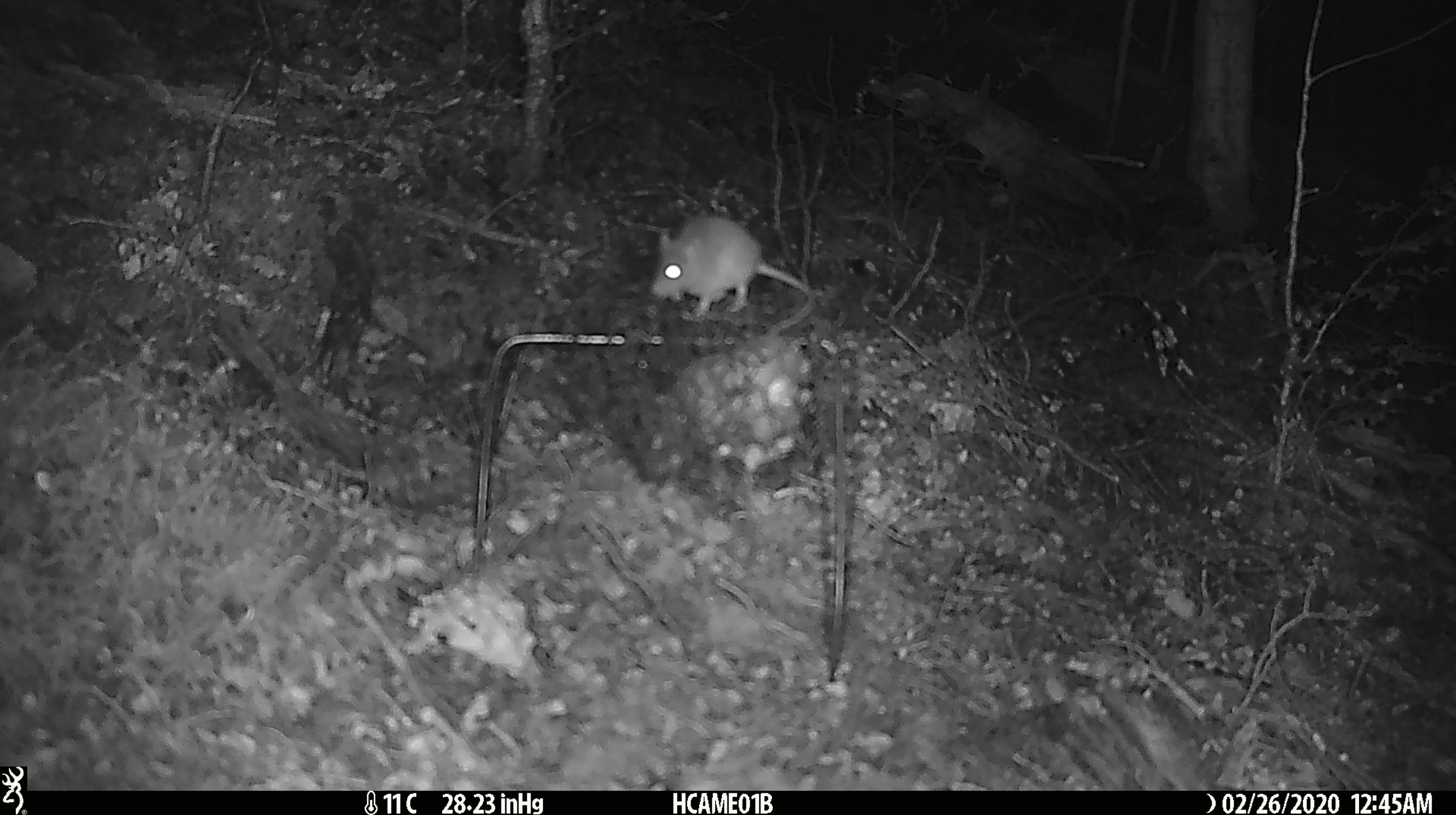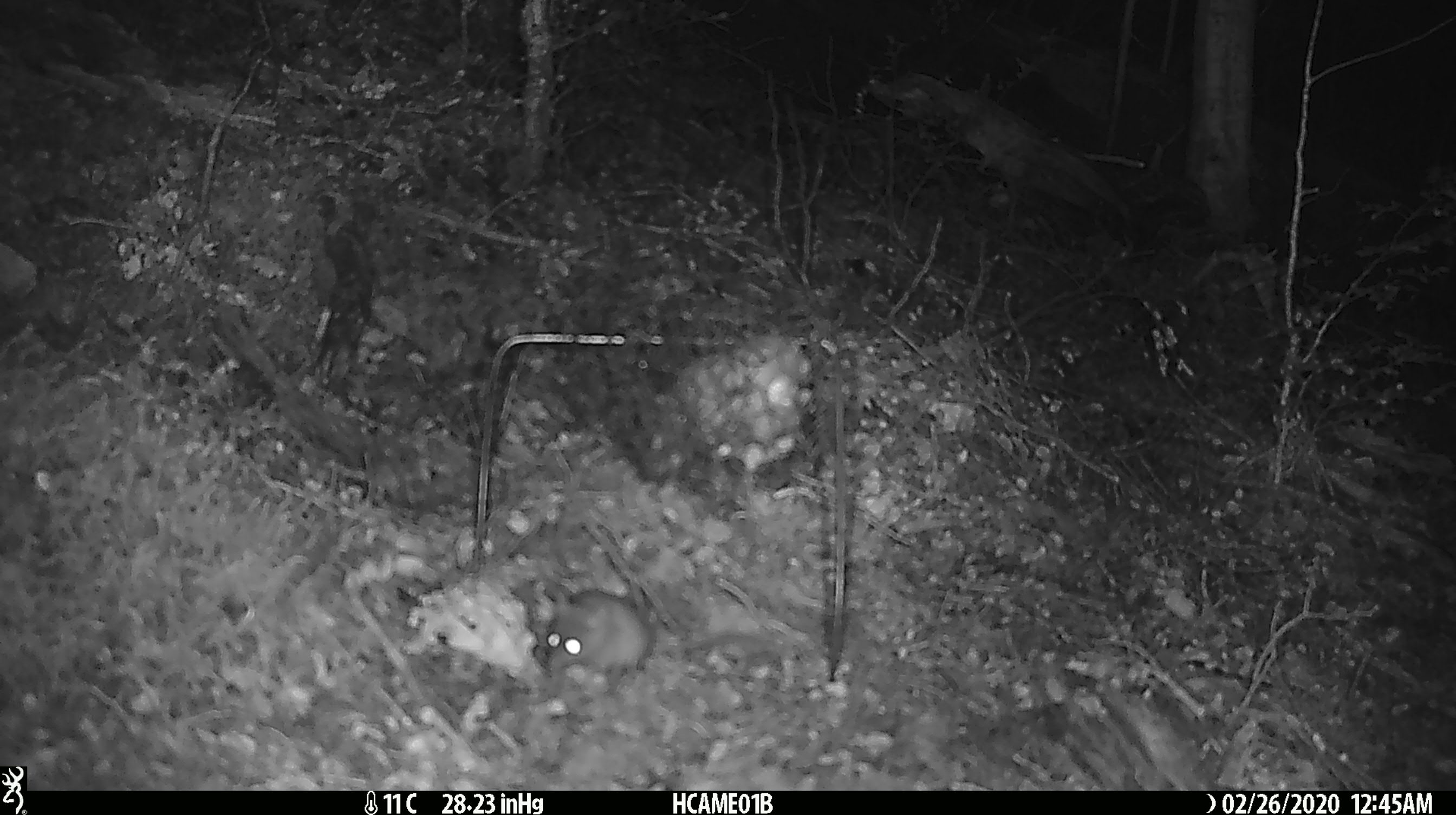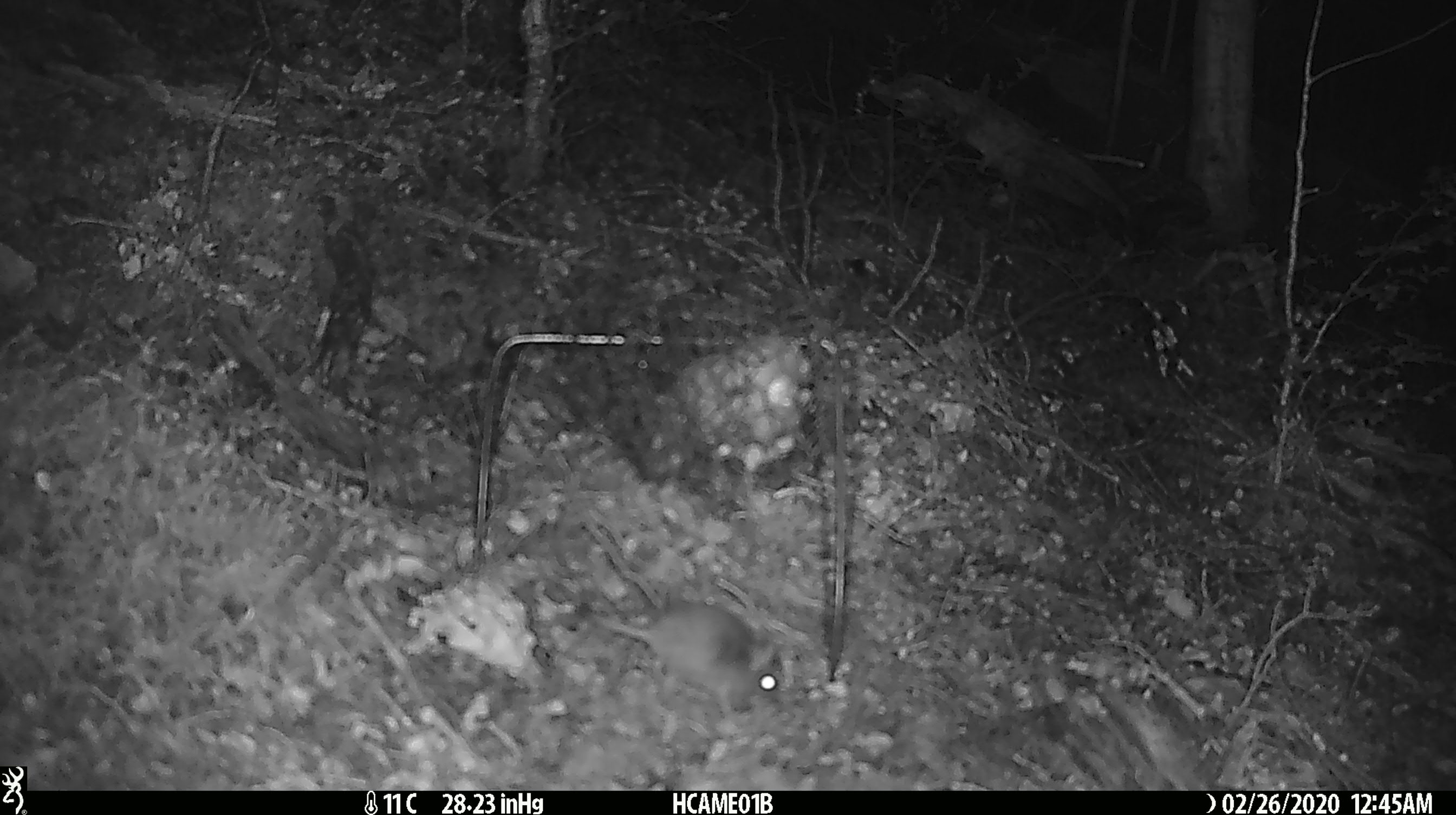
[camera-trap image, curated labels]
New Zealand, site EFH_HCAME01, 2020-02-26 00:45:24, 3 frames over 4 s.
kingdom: Animalia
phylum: Chordata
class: Mammalia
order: Rodentia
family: Muridae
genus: Mus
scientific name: Mus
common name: mouse